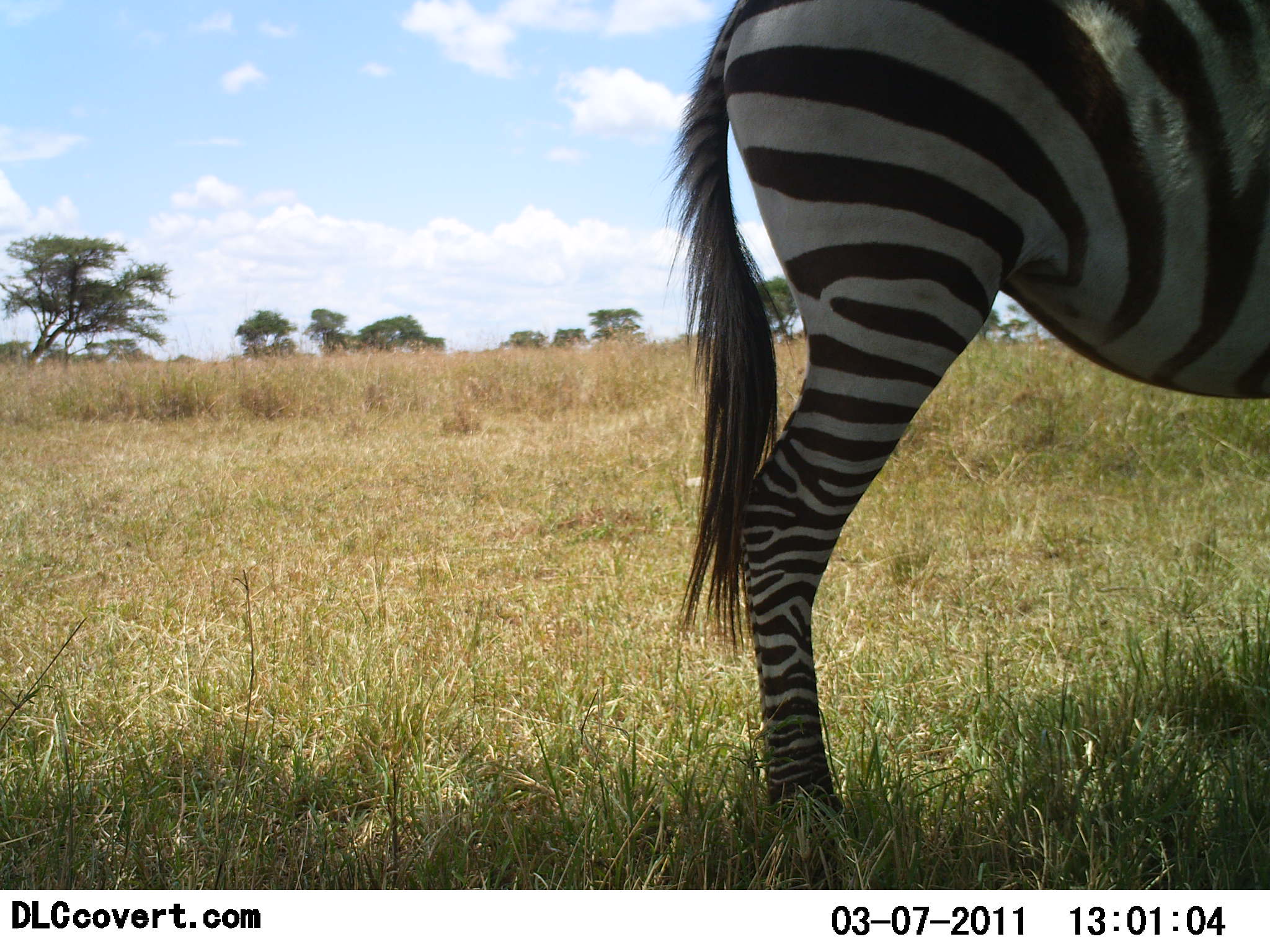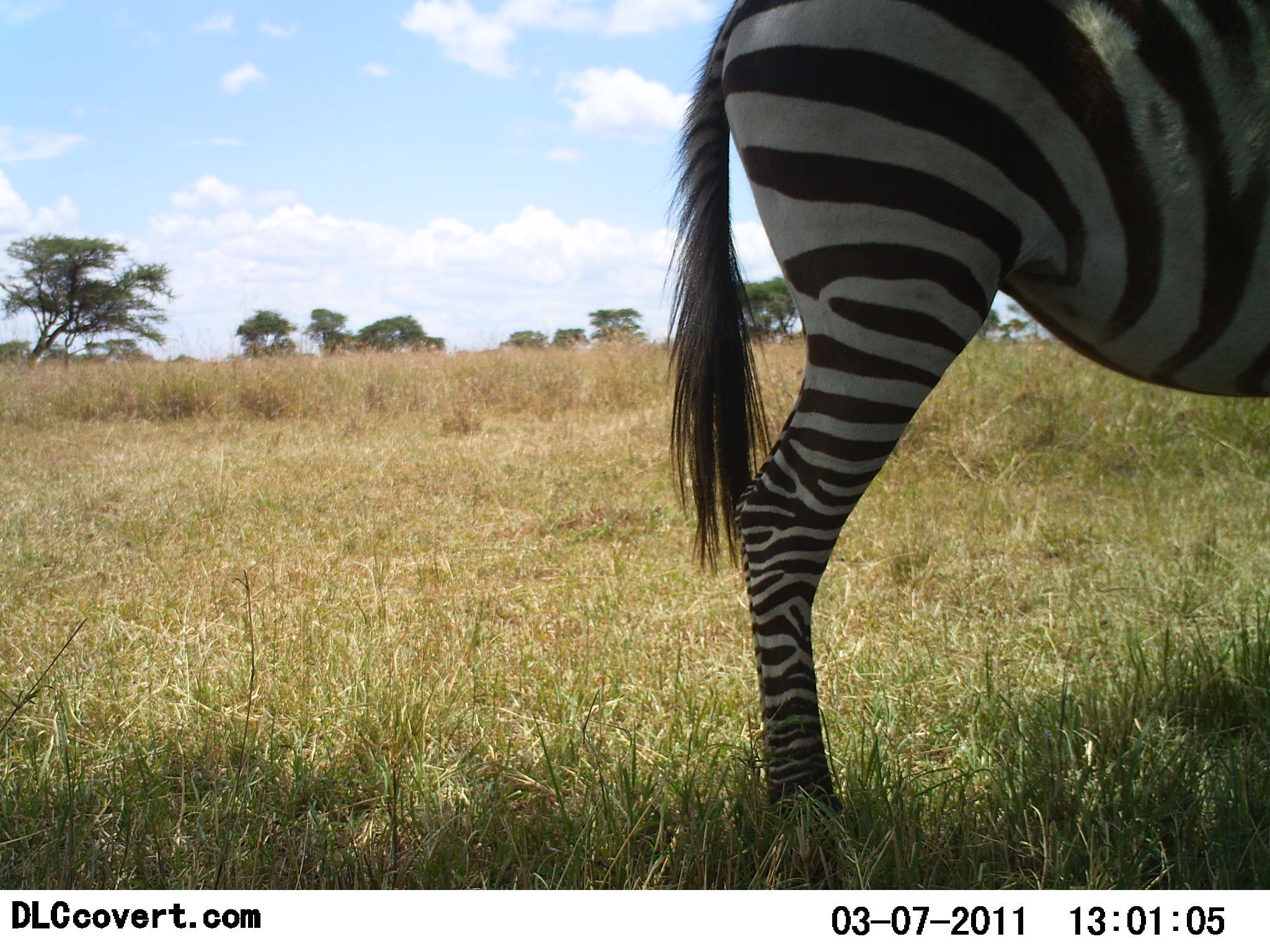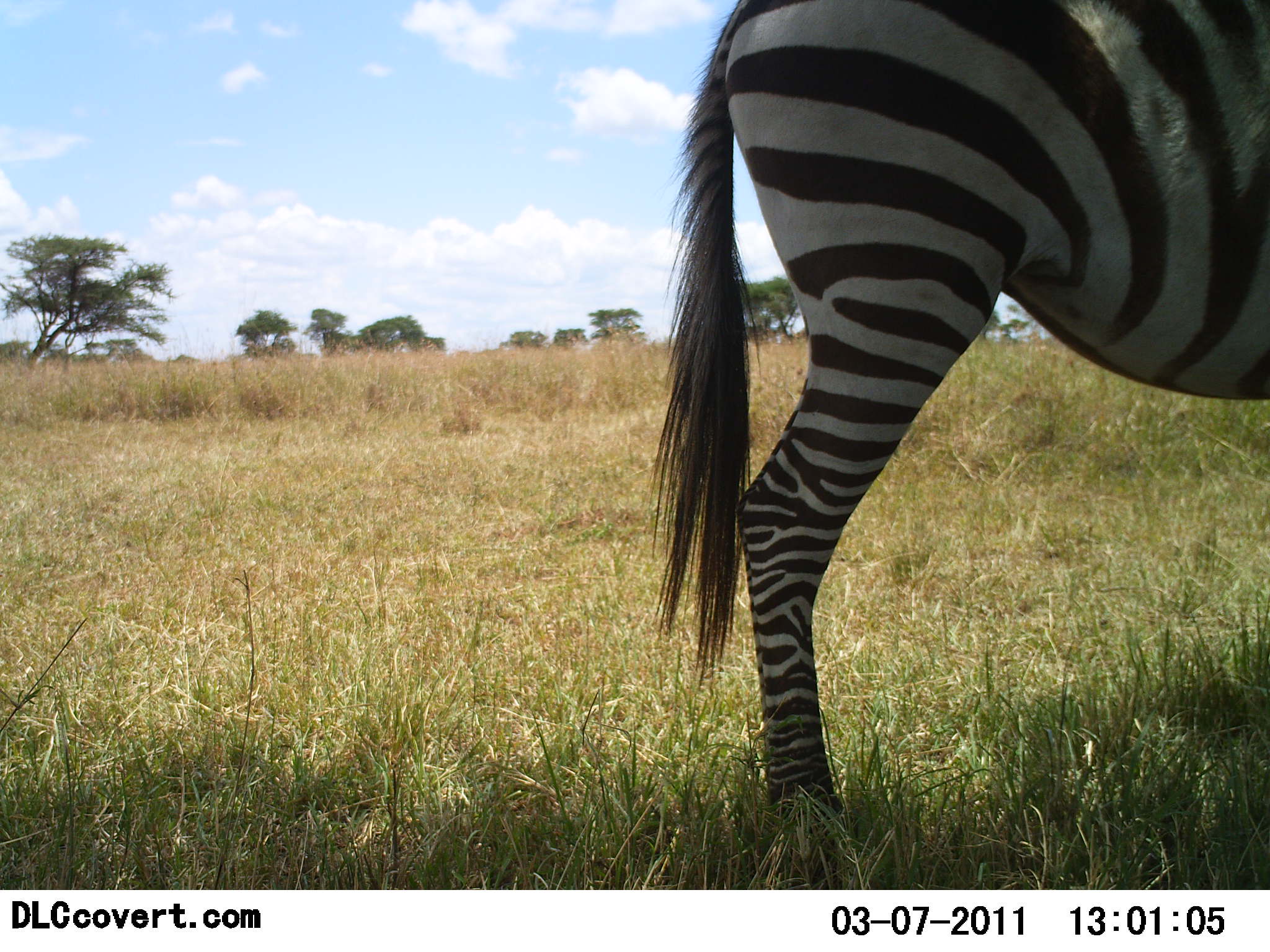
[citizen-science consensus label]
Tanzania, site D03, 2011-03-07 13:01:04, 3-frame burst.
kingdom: Animalia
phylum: Chordata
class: Mammalia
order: Perissodactyla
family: Equidae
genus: Equus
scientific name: Equus quagga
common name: plains zebra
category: zebra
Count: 1.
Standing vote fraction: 100%.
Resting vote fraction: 8%.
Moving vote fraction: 0%.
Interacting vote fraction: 0%.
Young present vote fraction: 0%.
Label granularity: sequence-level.